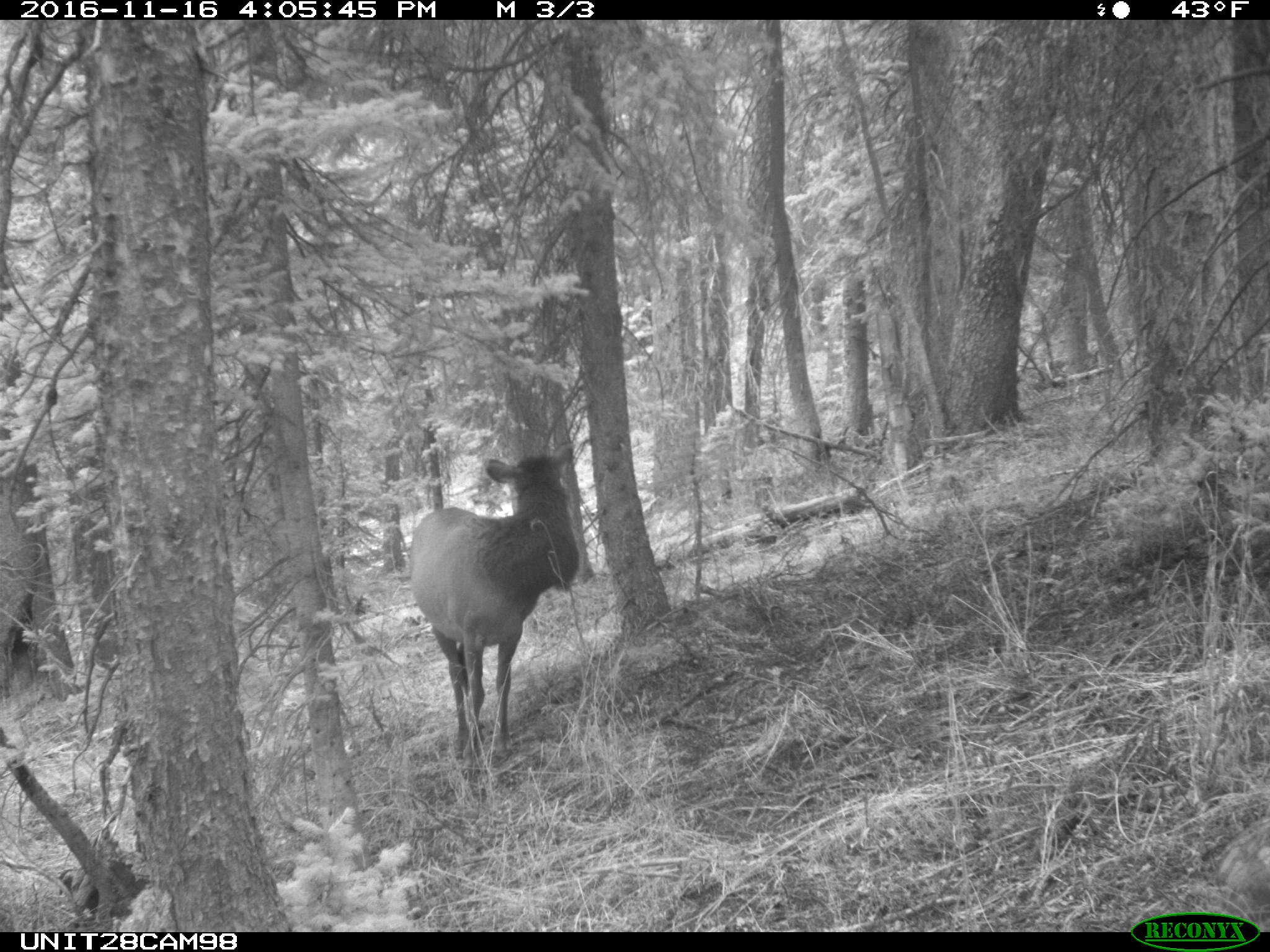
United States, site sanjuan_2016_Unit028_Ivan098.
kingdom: Animalia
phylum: Chordata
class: Mammalia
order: Artiodactyla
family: Cervidae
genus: Cervus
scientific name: Cervus elaphus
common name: red deer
Cervus elaphus (red deer).